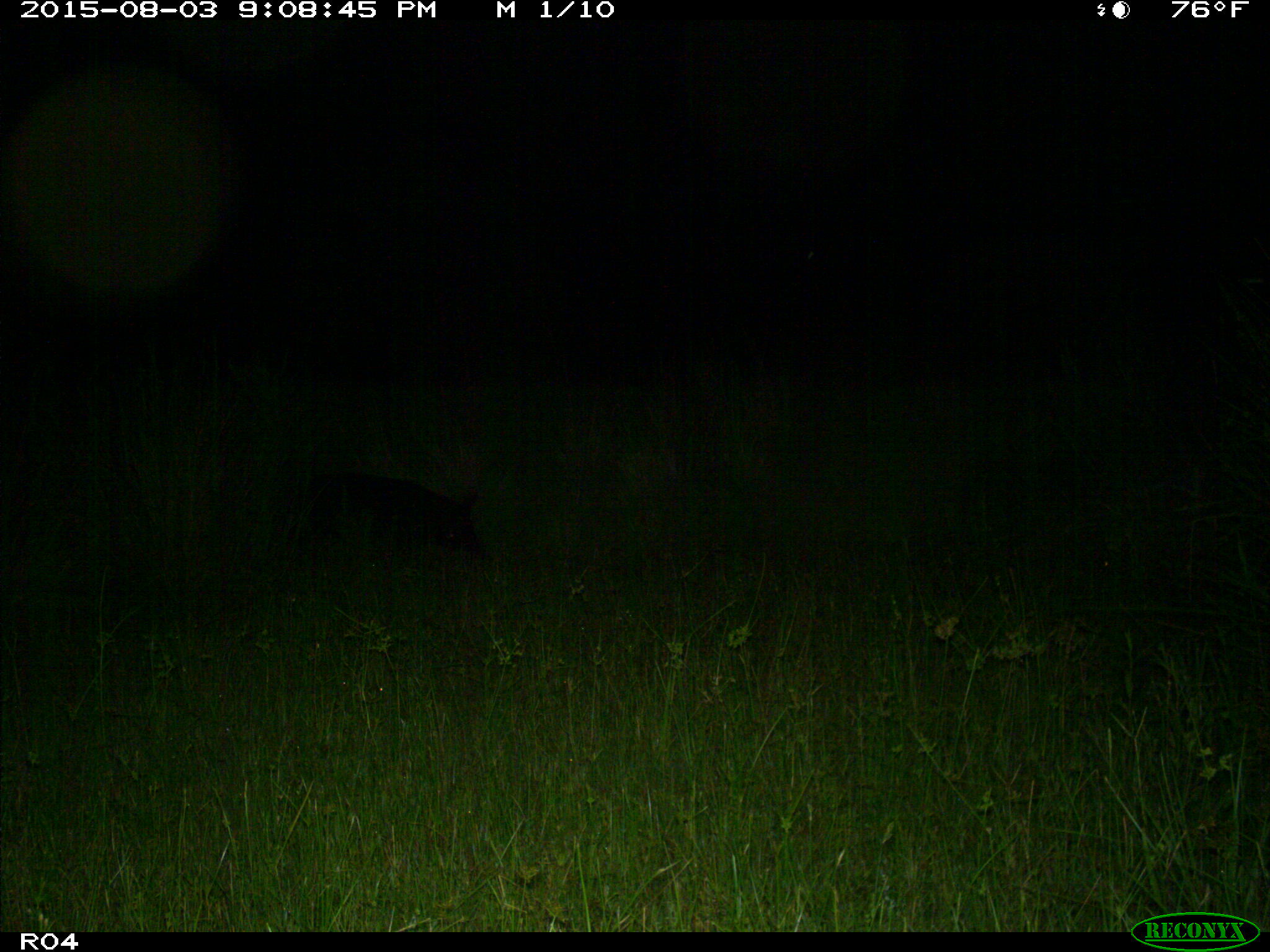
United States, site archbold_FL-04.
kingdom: Animalia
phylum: Chordata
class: Mammalia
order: Artiodactyla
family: Suidae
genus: Sus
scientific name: Sus scrofa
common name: wild boar